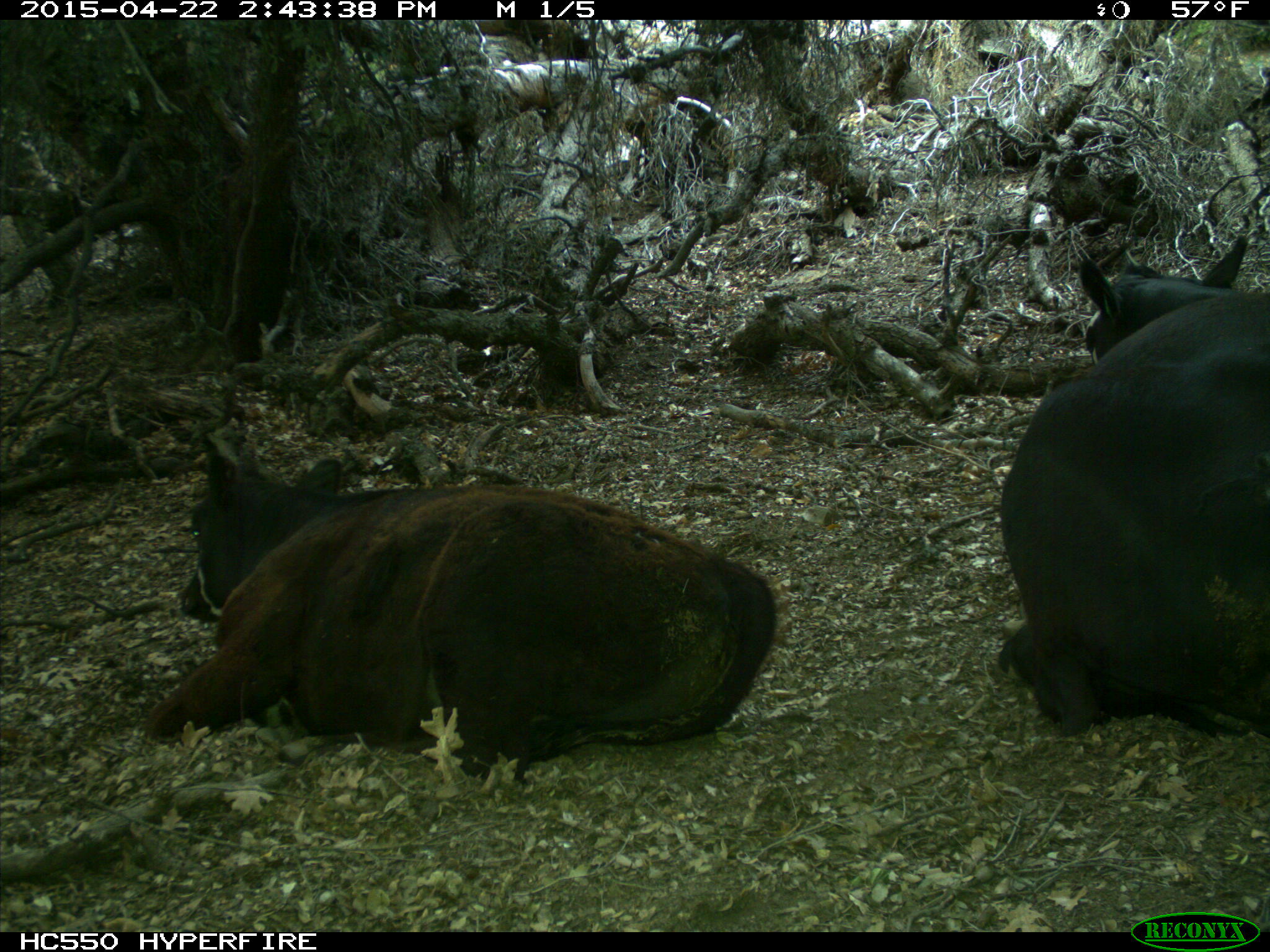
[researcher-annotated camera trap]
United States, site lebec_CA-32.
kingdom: Animalia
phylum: Chordata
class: Mammalia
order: Artiodactyla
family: Bovidae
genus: Bos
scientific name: Bos taurus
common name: domestic cow